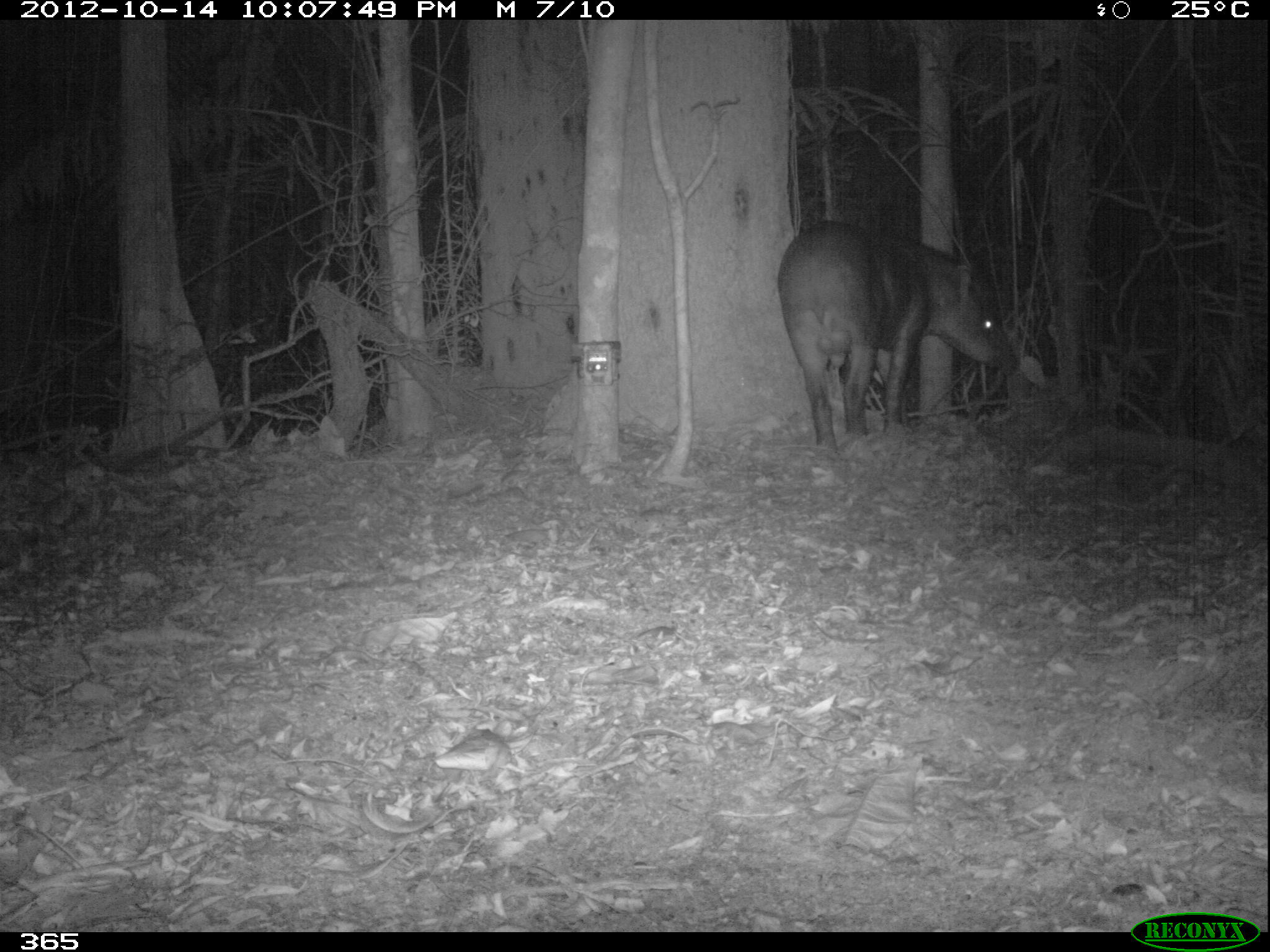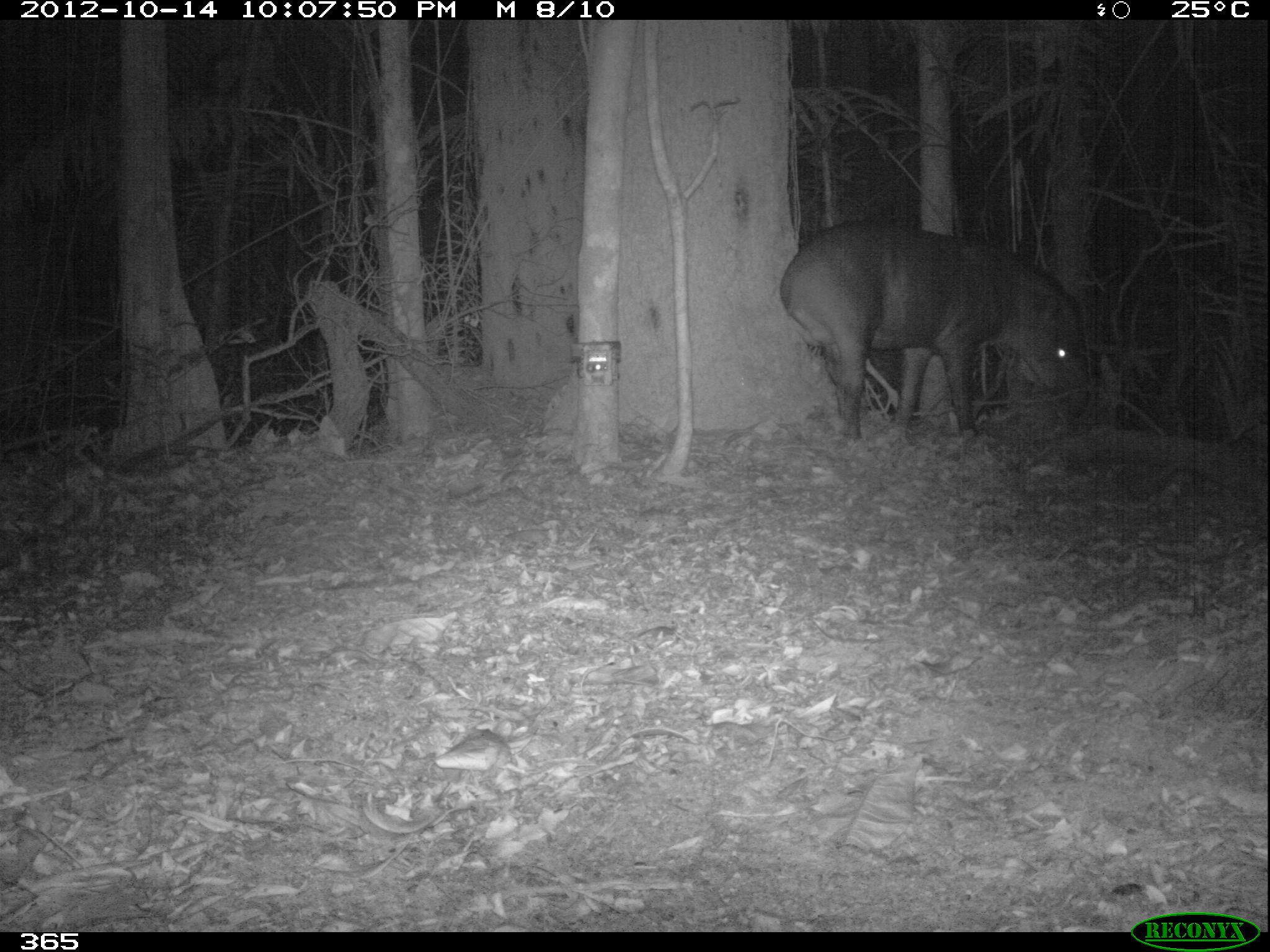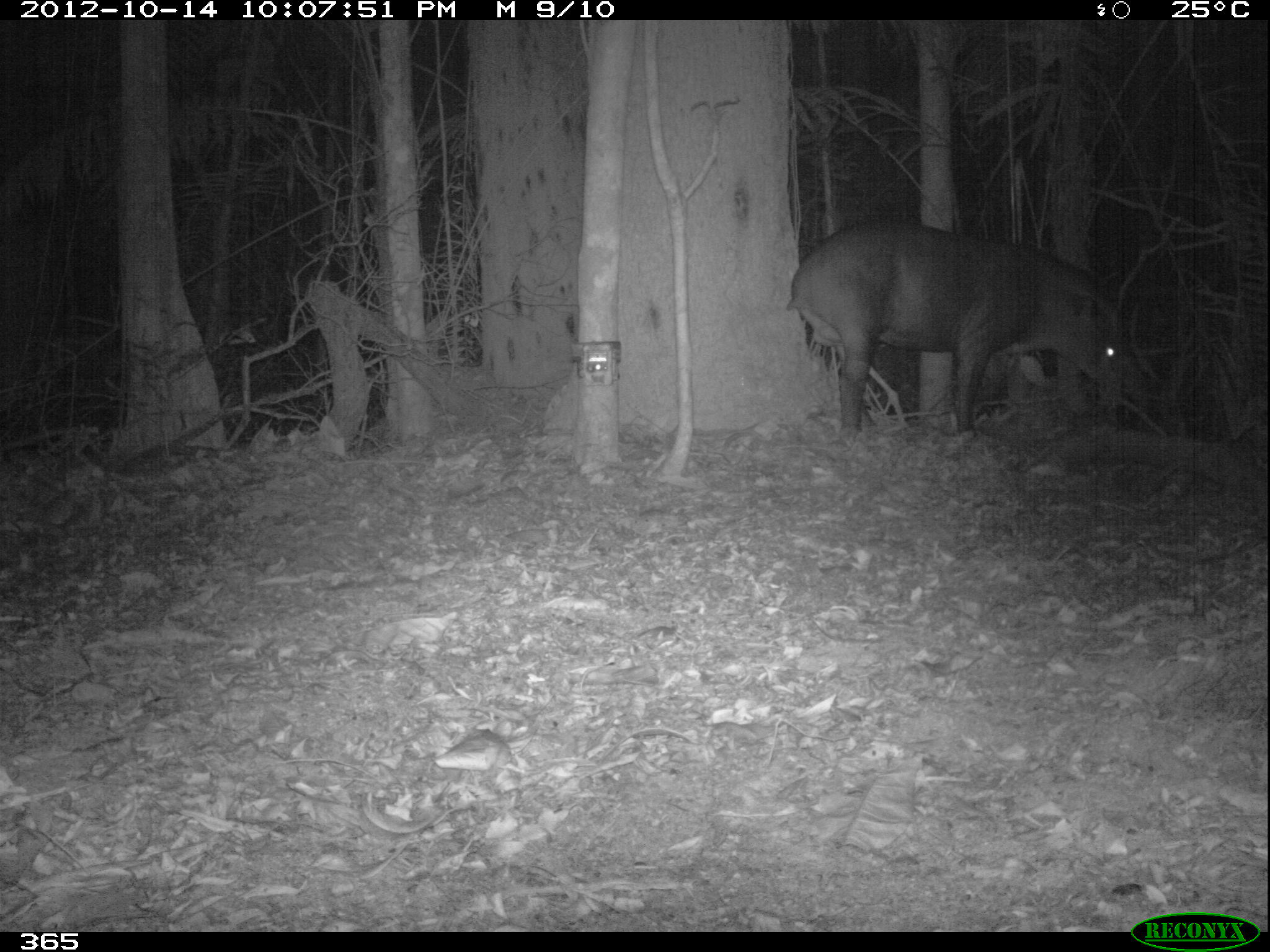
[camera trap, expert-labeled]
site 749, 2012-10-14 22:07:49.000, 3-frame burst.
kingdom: Animalia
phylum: Chordata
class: Mammalia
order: Perissodactyla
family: Tapiridae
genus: Tapirus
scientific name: Tapirus terrestris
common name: south american tapir